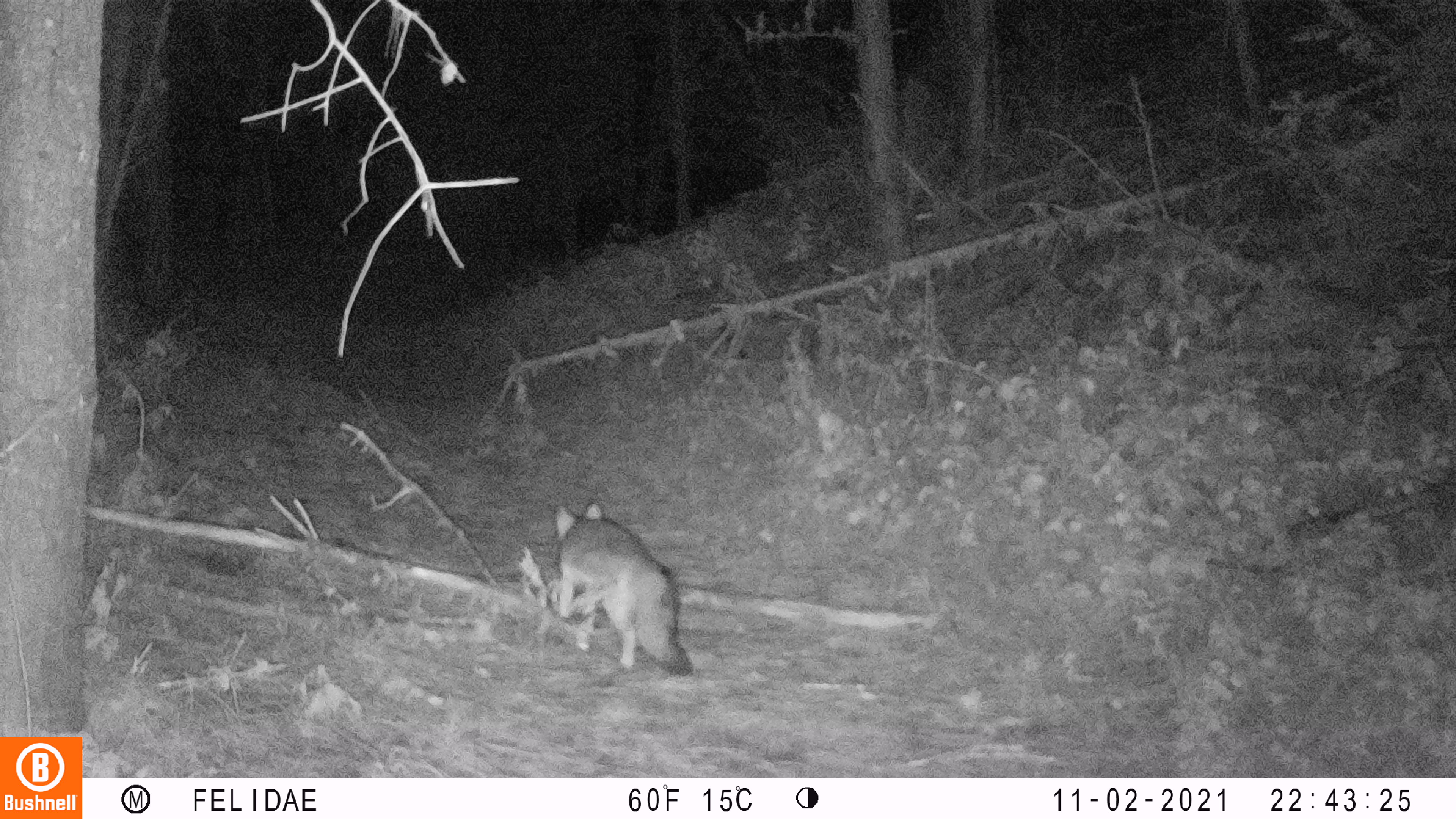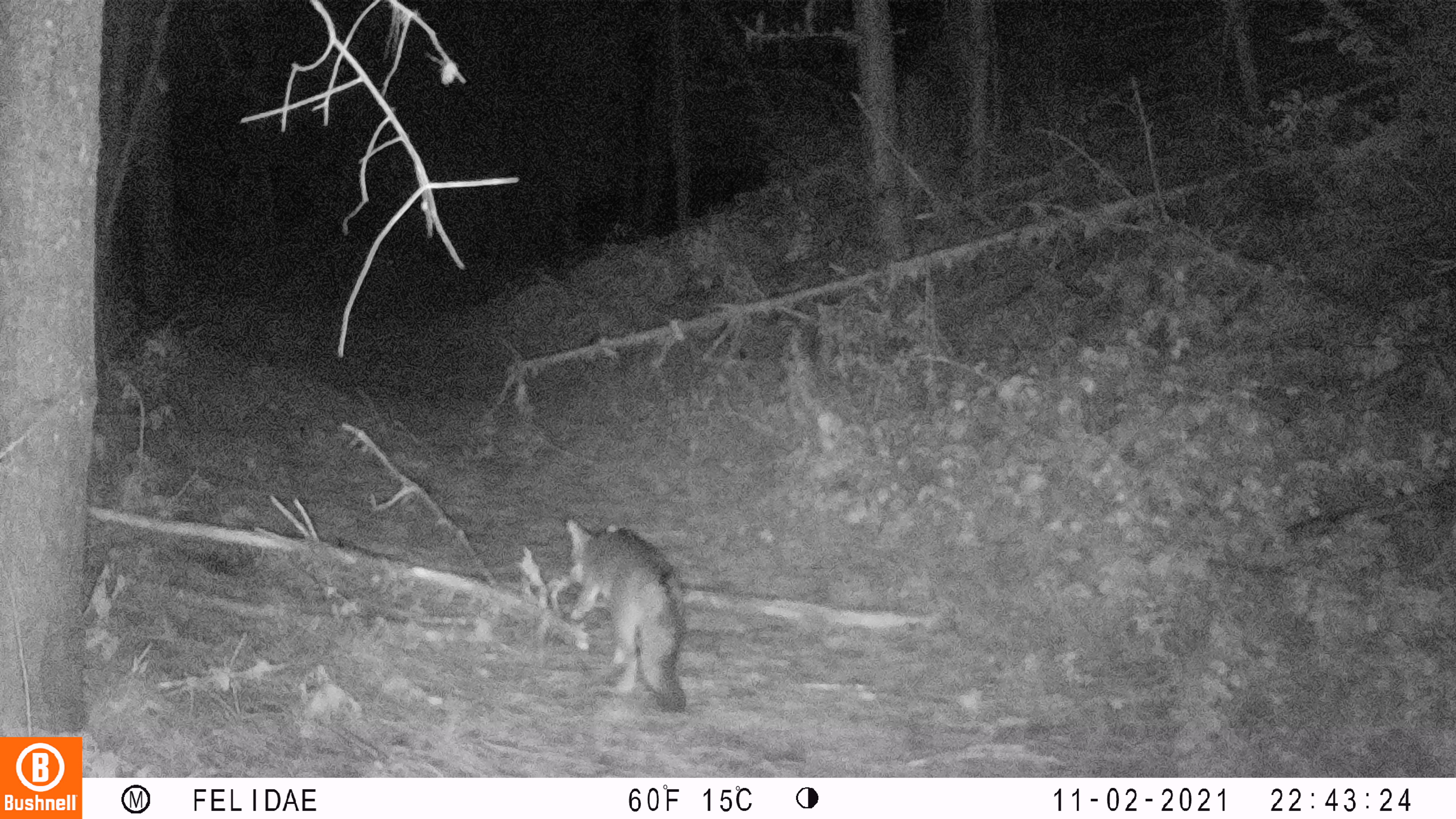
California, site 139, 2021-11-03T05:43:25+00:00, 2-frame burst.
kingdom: Animalia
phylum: Chordata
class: Mammalia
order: Carnivora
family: Canidae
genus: Urocyon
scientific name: Urocyon cinereoargenteus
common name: gray fox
Gray fox (Urocyon cinereoargenteus).